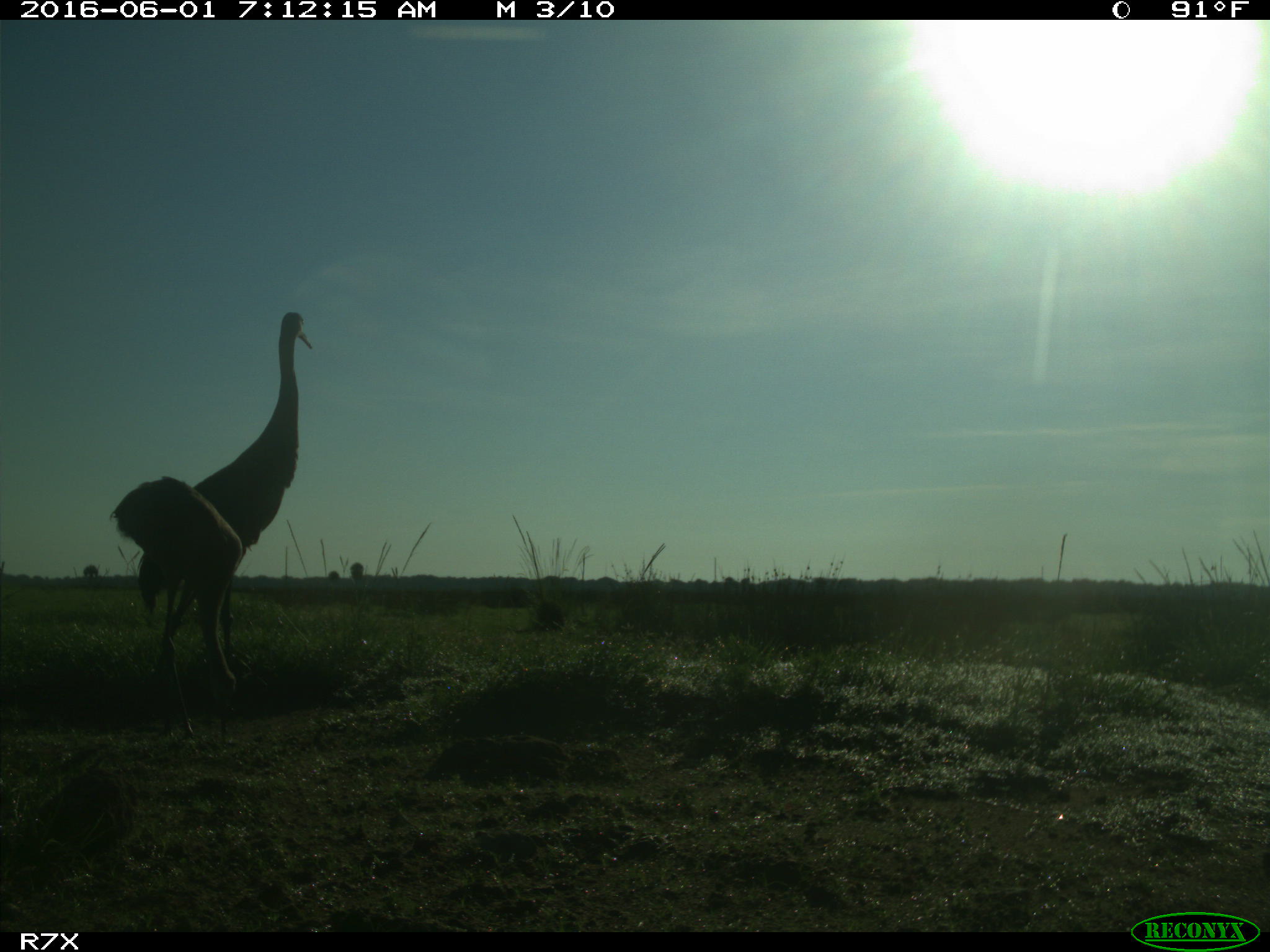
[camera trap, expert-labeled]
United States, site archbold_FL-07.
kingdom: Animalia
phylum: Chordata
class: Aves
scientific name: Aves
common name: birds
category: unidentified bird